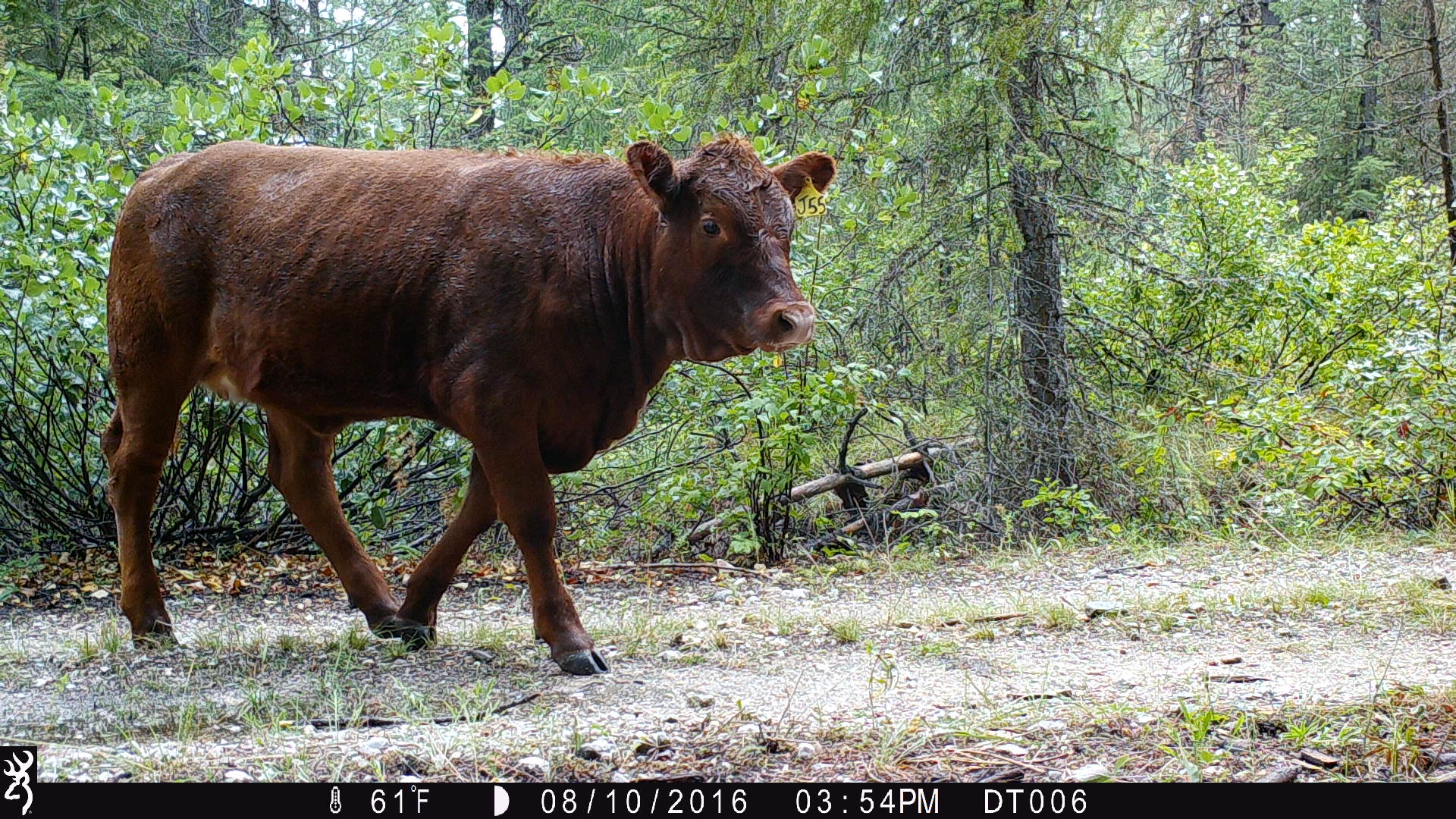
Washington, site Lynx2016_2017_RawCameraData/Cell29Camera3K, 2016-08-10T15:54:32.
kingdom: Animalia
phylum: Chordata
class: Mammalia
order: Artiodactyla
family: Bovidae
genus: Bos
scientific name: Bos taurus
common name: domestic cattle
Domestic cattle (Bos taurus). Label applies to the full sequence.